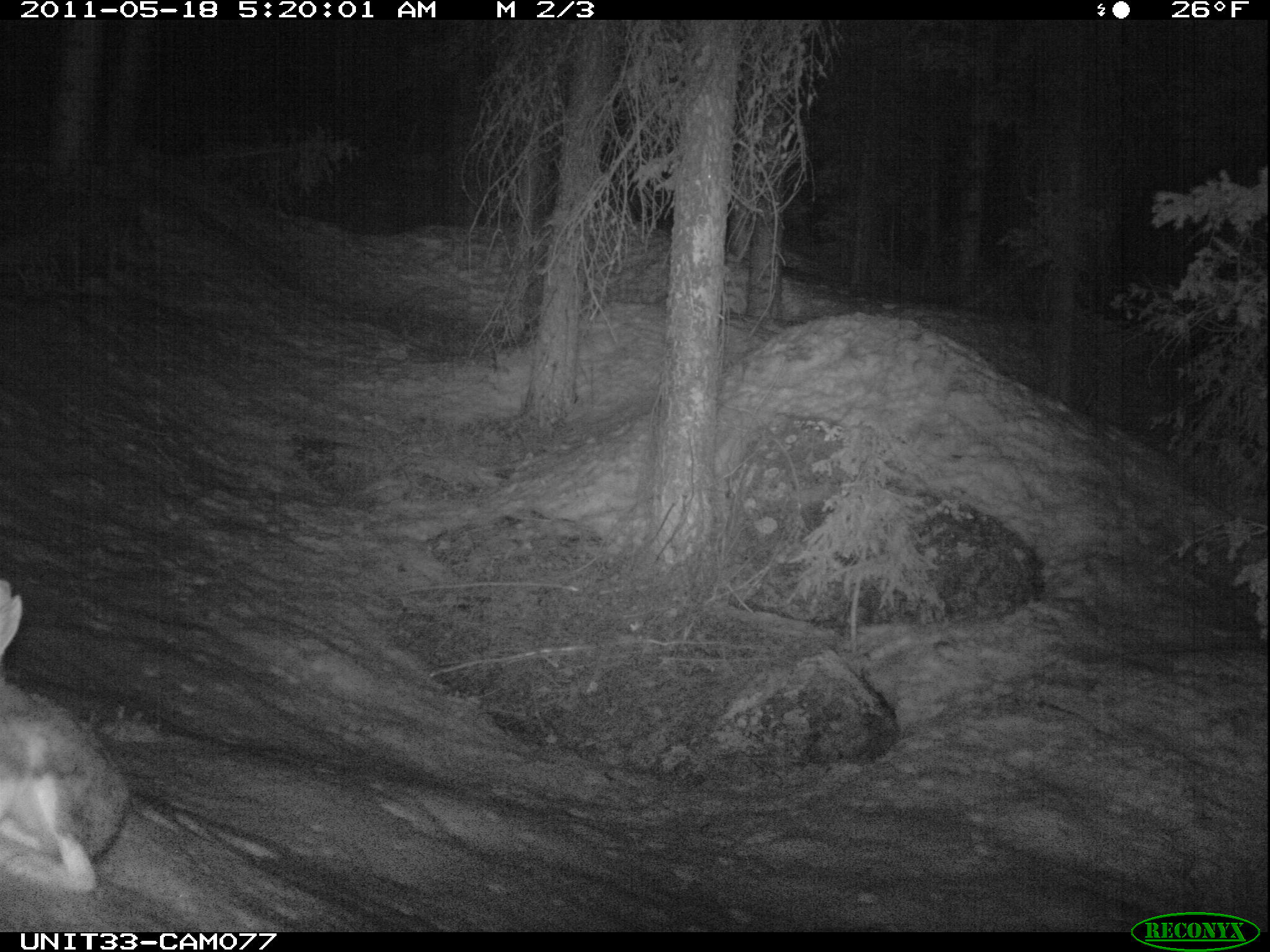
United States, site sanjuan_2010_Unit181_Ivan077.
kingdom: Animalia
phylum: Chordata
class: Mammalia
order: Lagomorpha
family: Leporidae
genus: Lepus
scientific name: Lepus americanus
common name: snowshoe hare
Lepus americanus (snowshoe hare).